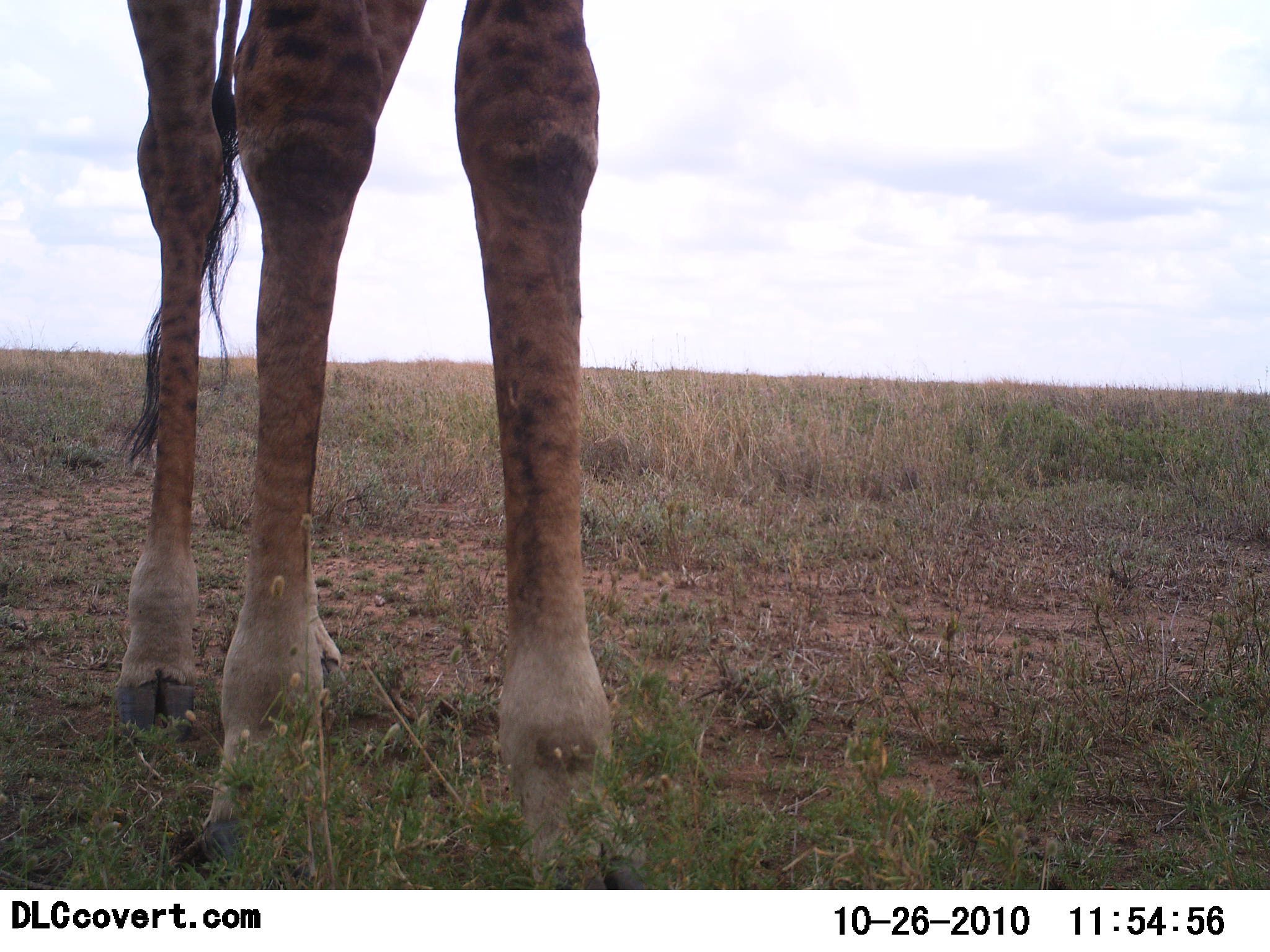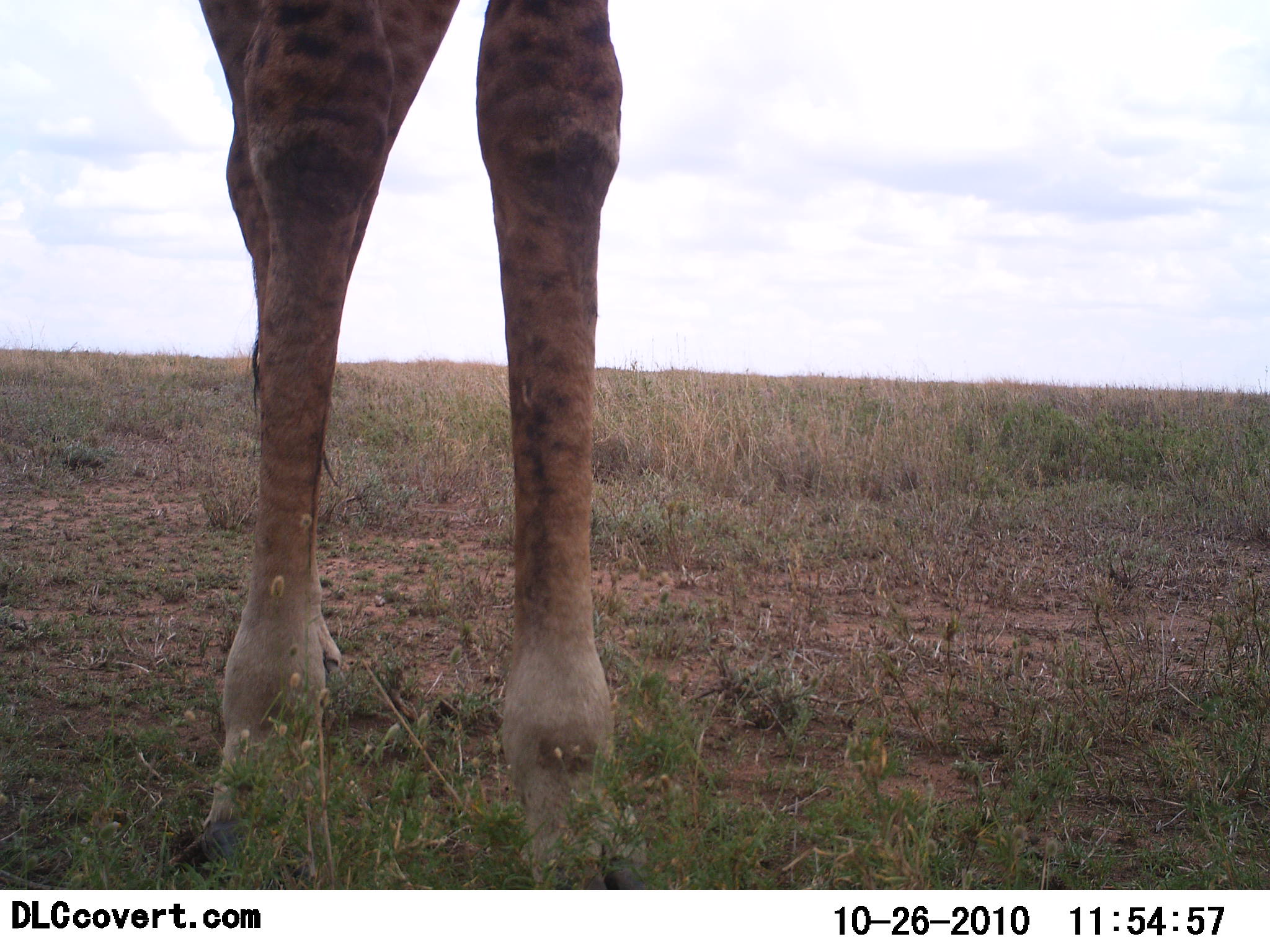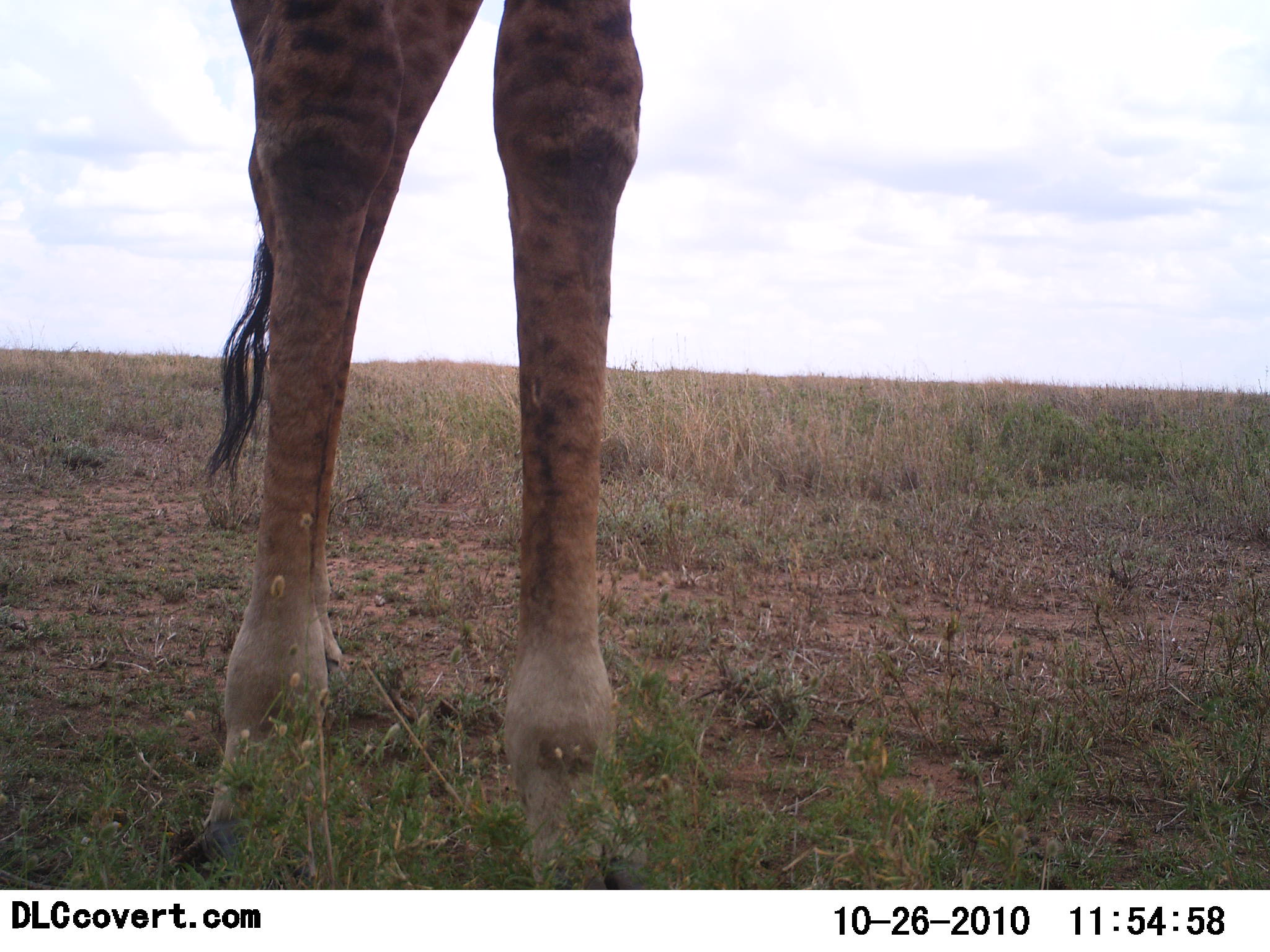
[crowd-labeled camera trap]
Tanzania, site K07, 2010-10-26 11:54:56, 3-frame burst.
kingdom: Animalia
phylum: Chordata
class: Mammalia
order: Artiodactyla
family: Giraffidae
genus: Giraffa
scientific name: Giraffa camelopardalis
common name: giraffe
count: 1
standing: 100%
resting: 0%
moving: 6%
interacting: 0%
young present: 0%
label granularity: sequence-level